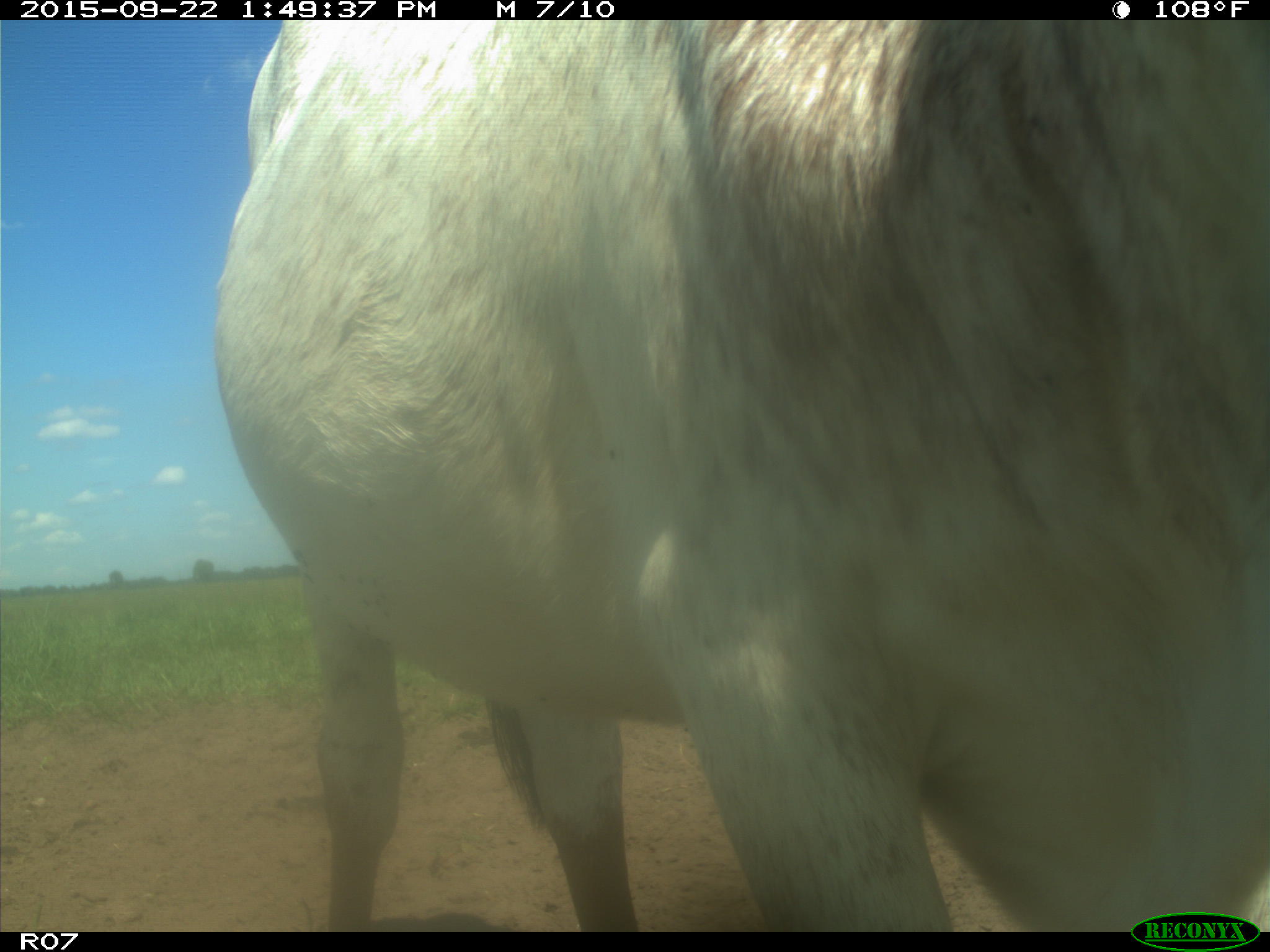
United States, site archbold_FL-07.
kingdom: Animalia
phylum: Chordata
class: Mammalia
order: Artiodactyla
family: Bovidae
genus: Bos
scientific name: Bos taurus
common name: domestic cow